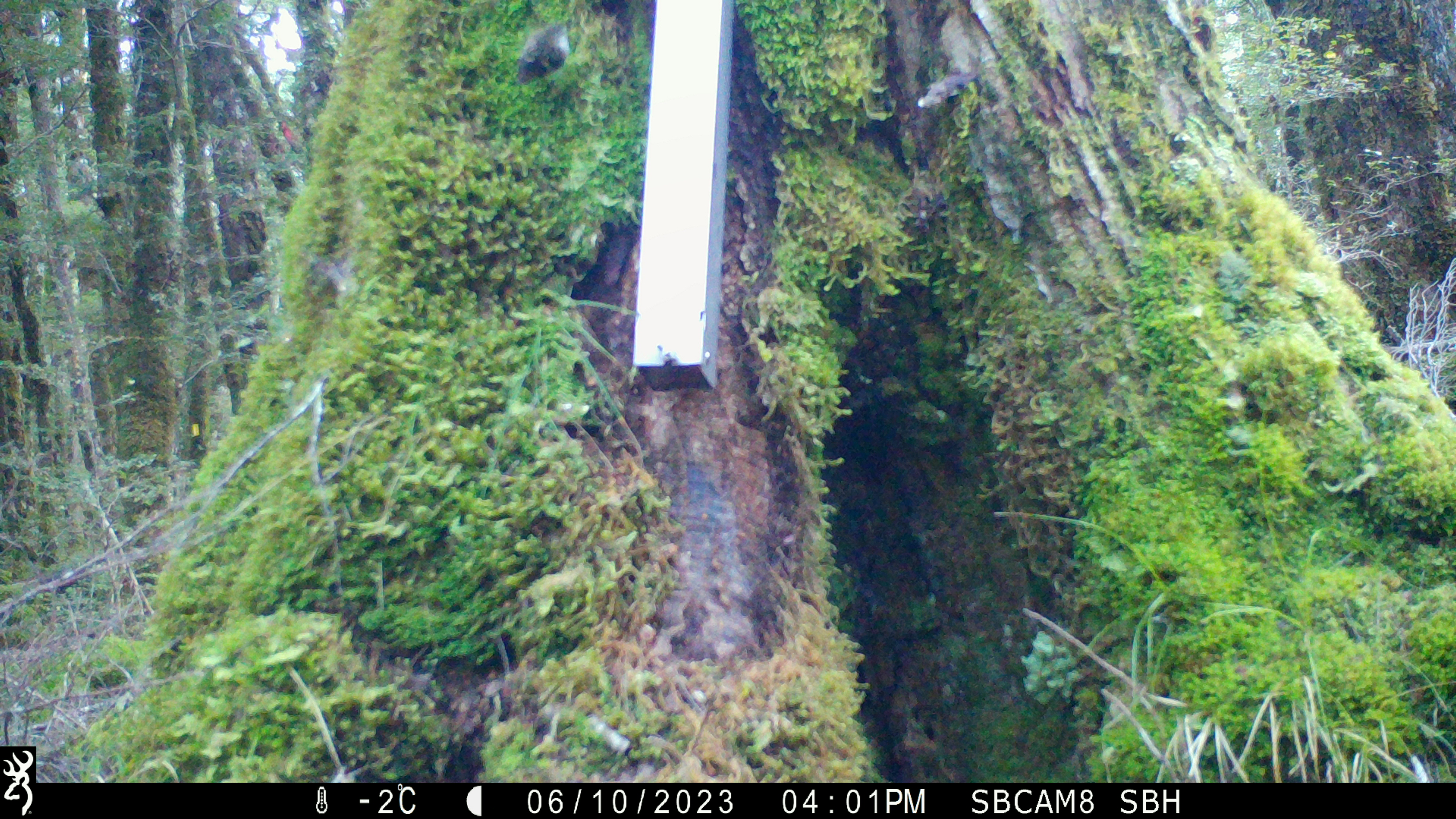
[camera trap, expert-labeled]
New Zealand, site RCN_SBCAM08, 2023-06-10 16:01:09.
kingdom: Animalia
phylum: Chordata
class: Aves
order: Passeriformes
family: Acanthisittidae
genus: Acanthisitta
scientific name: Acanthisitta chloris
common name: rifleman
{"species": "rifleman (Acanthisitta chloris)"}